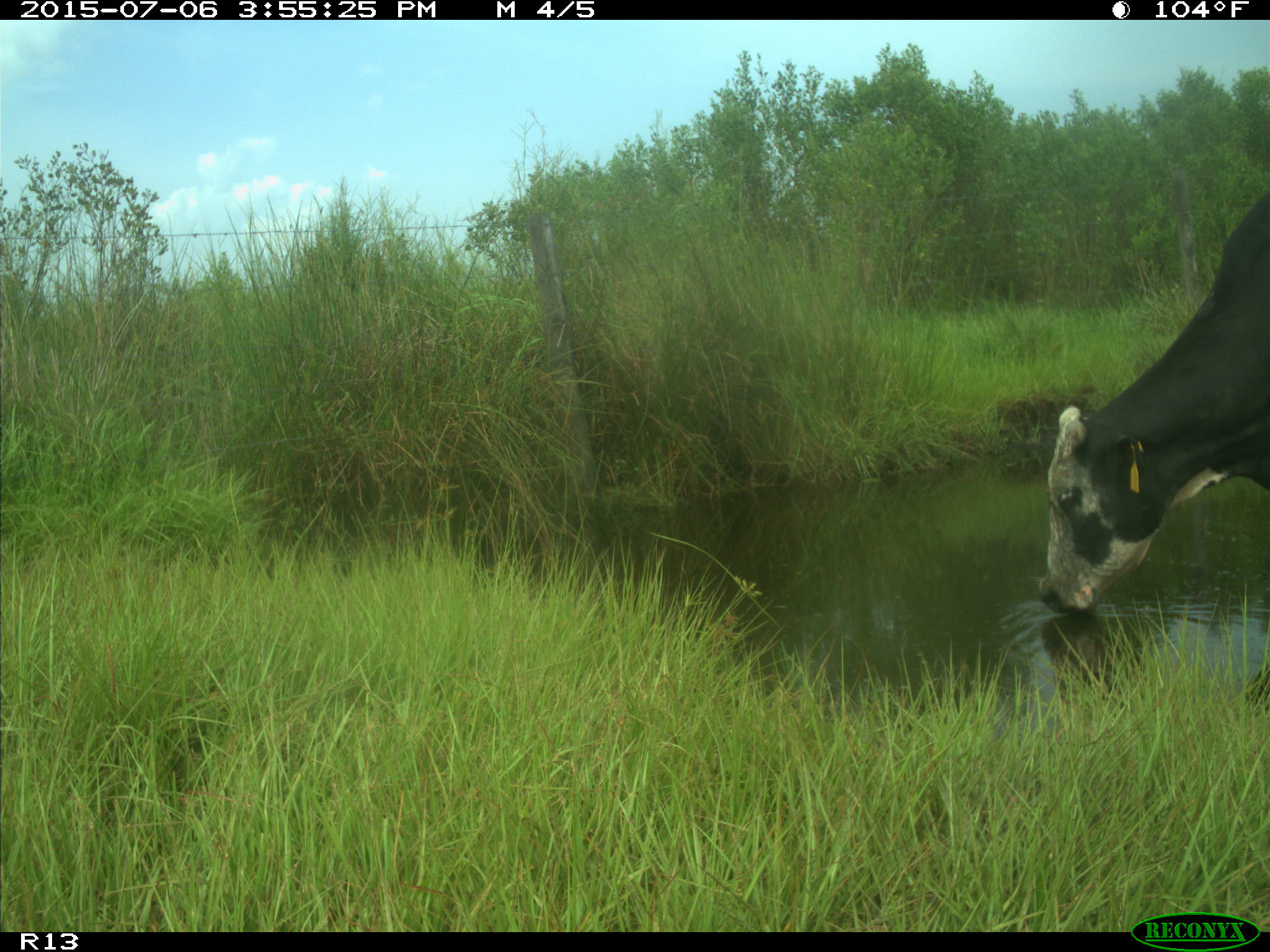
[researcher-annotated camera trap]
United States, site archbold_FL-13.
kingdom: Animalia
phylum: Chordata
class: Mammalia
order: Artiodactyla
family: Bovidae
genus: Bos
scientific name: Bos taurus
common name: domestic cow